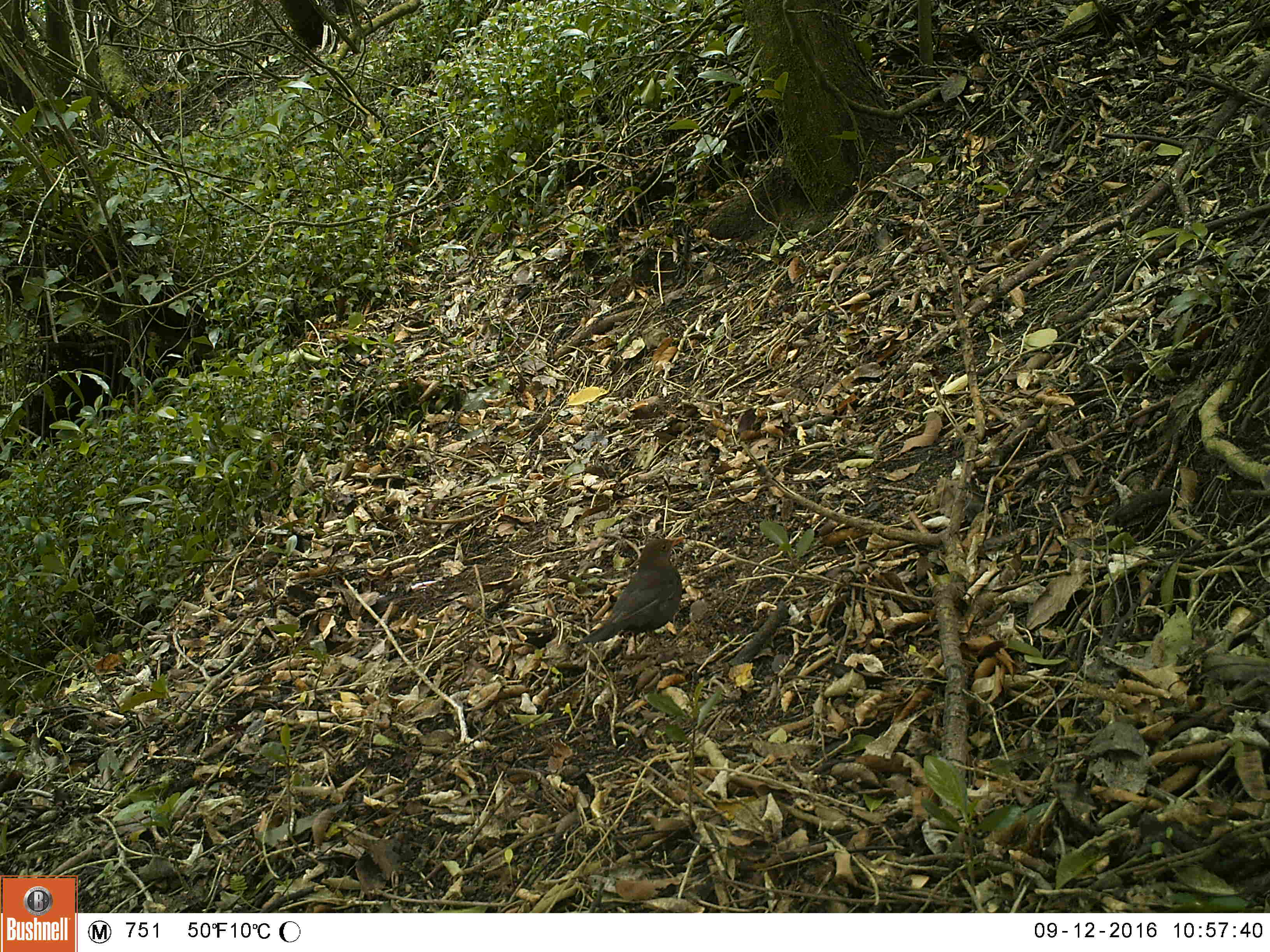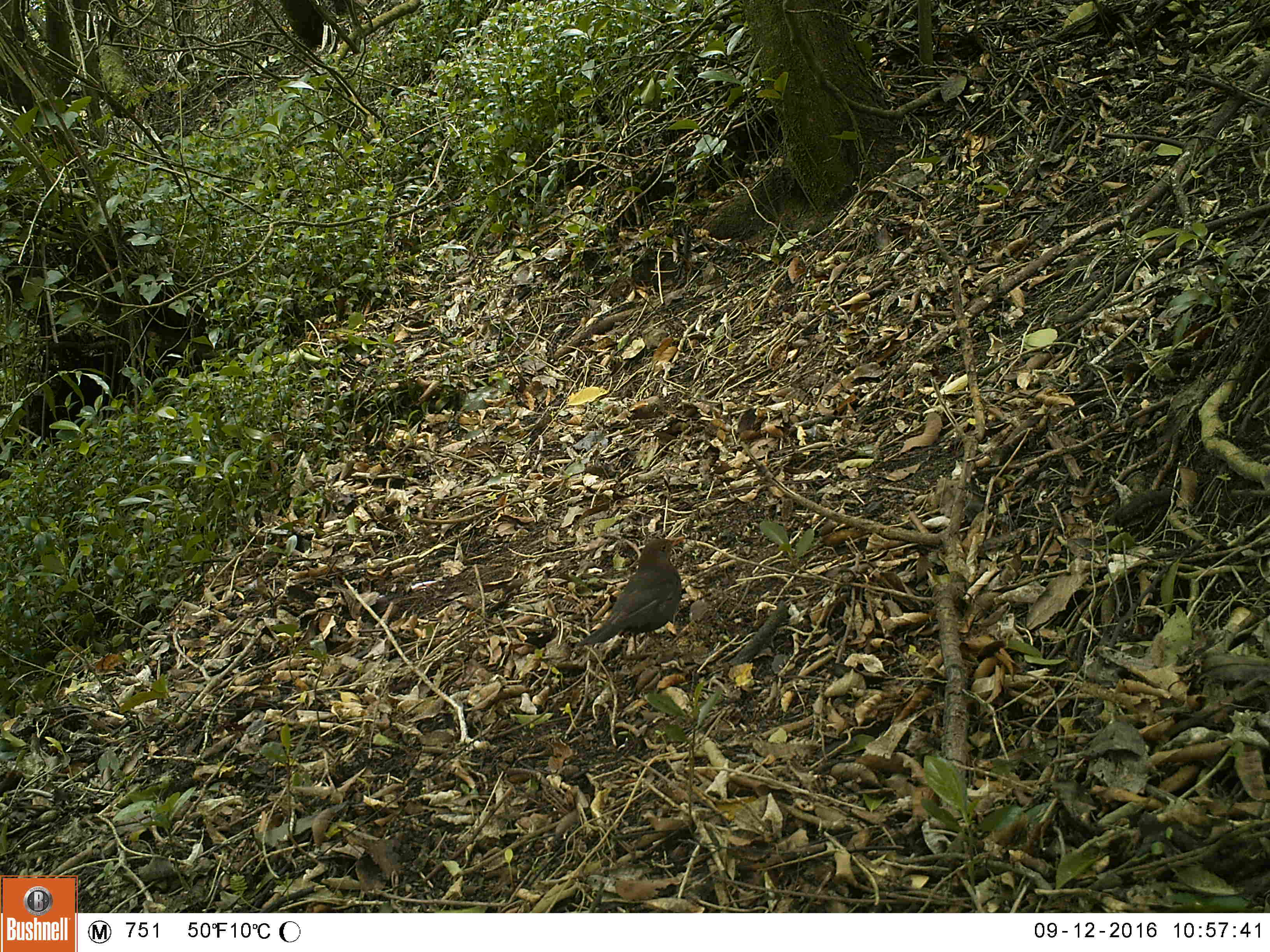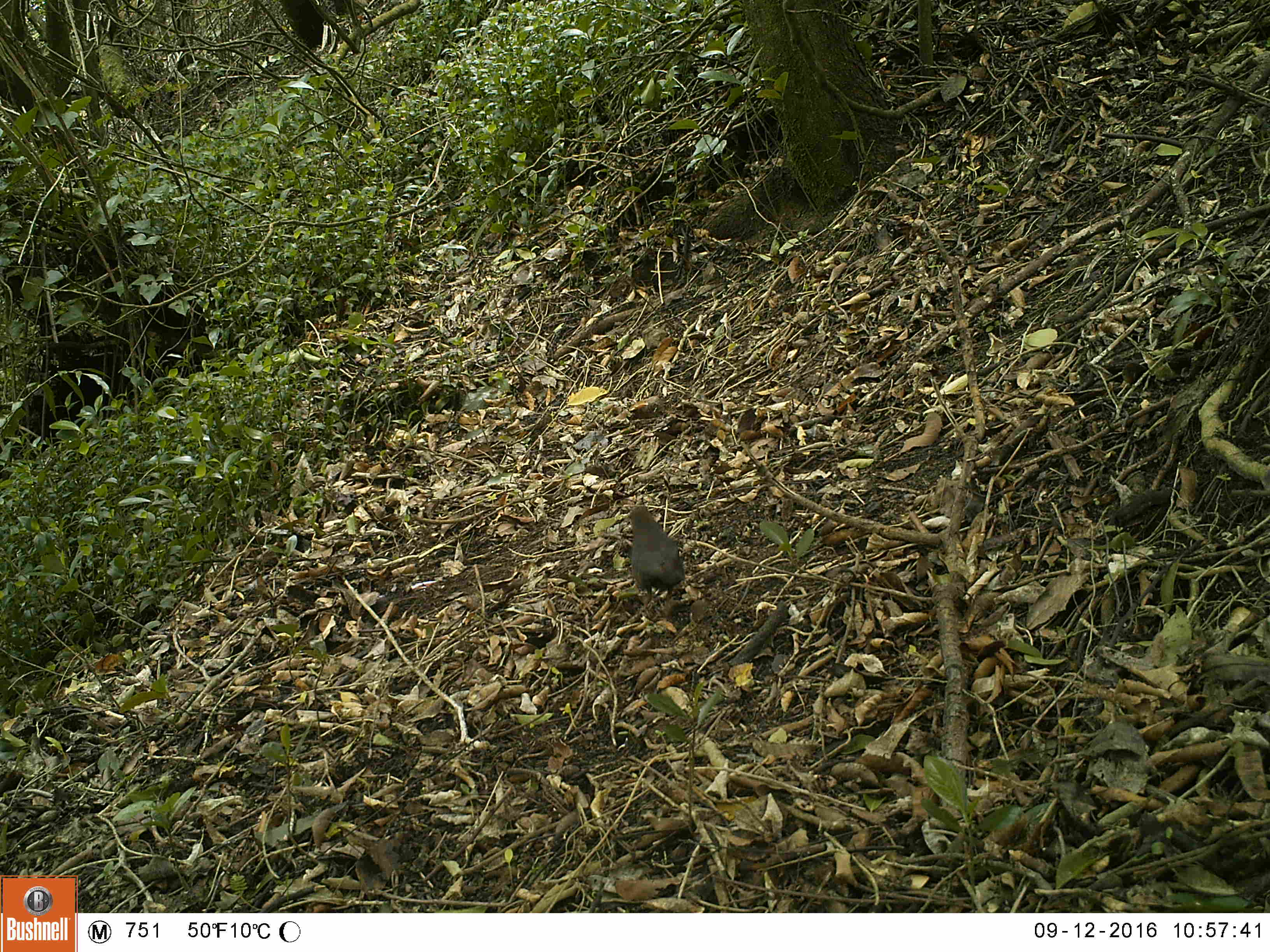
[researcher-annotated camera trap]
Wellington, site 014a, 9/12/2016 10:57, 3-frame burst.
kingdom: Animalia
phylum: Chordata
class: Aves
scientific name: Aves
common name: bird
Bird (Aves).